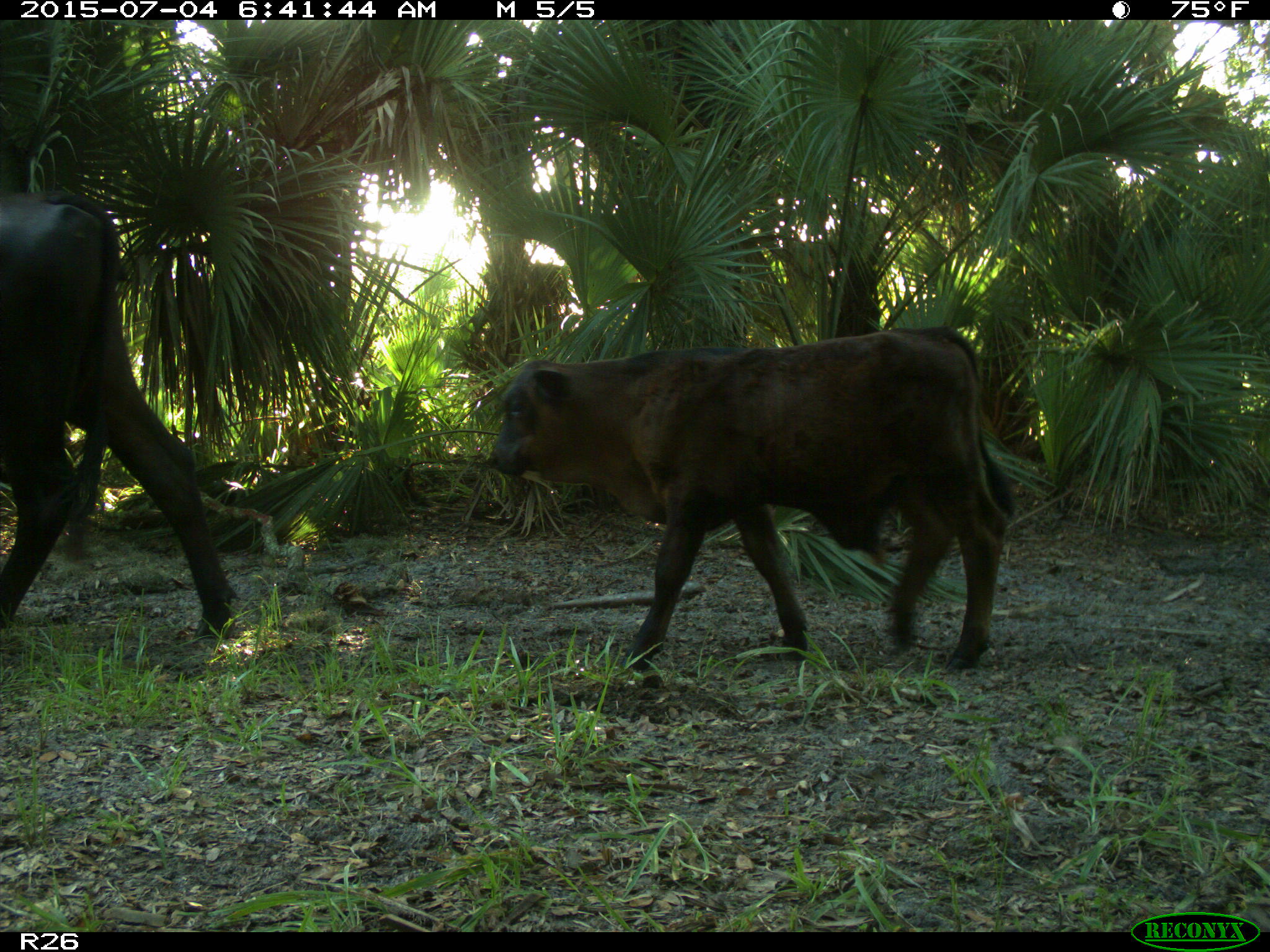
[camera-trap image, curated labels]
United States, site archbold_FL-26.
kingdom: Animalia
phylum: Chordata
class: Mammalia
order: Artiodactyla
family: Bovidae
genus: Bos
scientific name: Bos taurus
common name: domestic cow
Bos taurus (domestic cow).